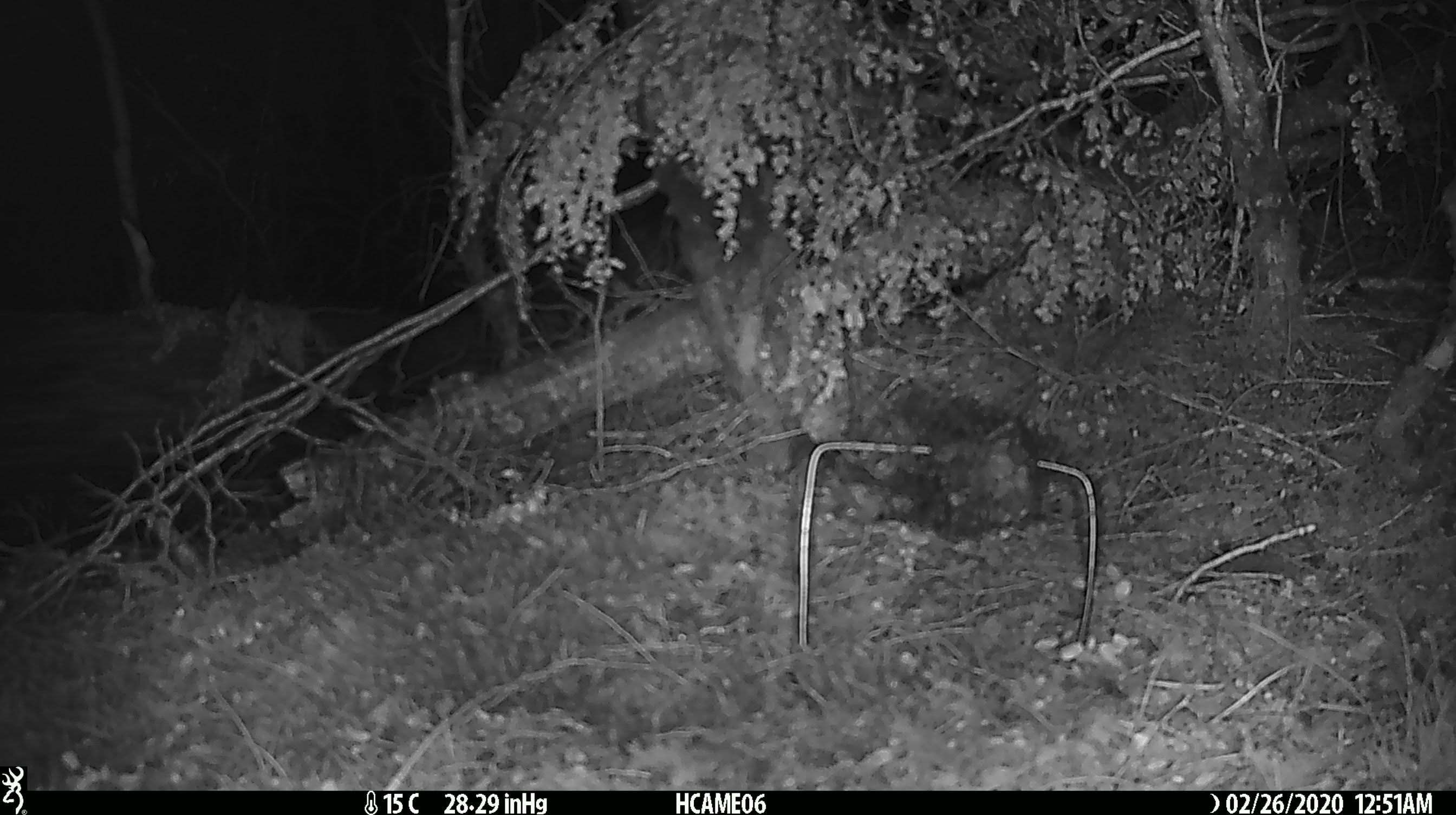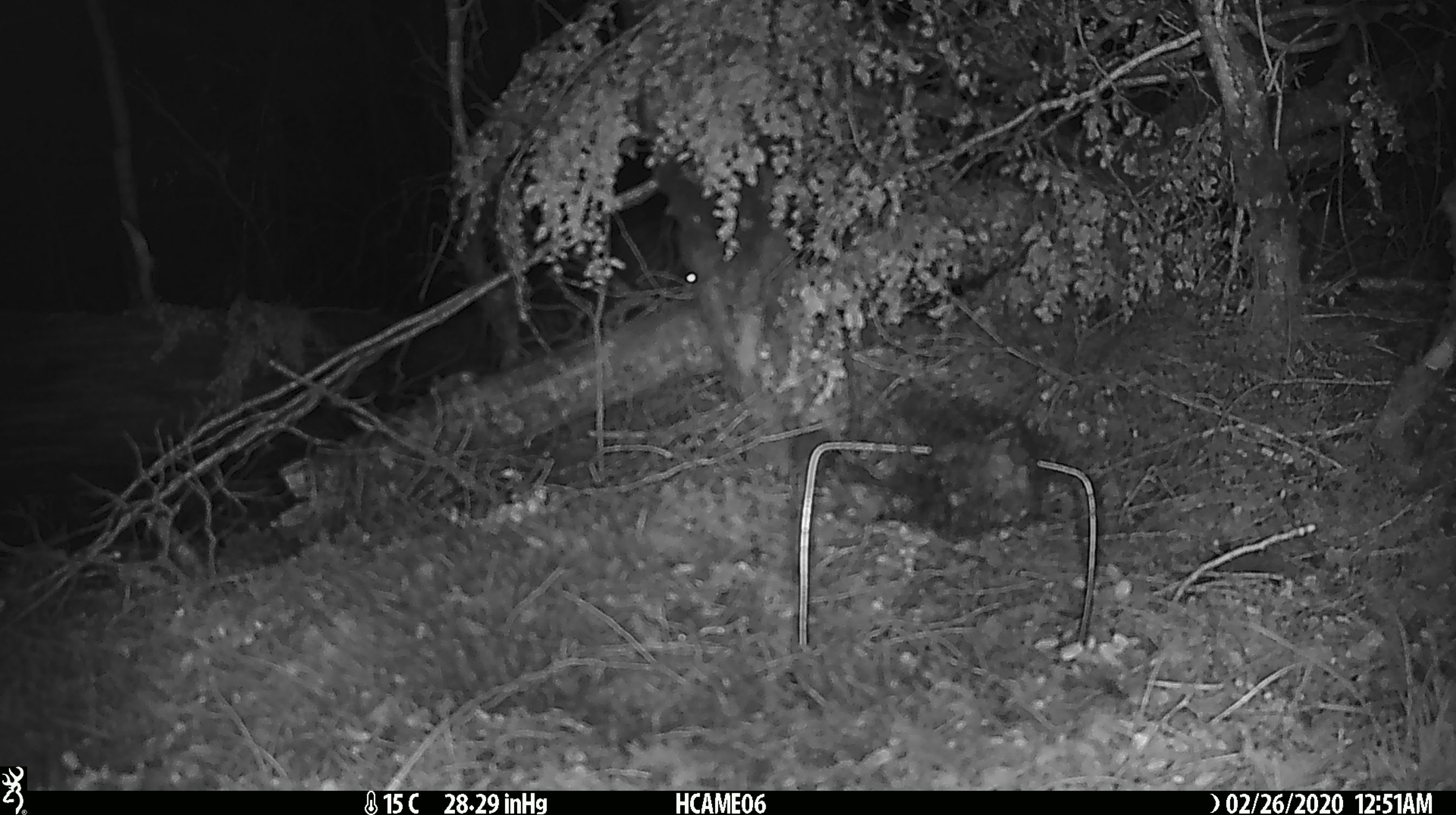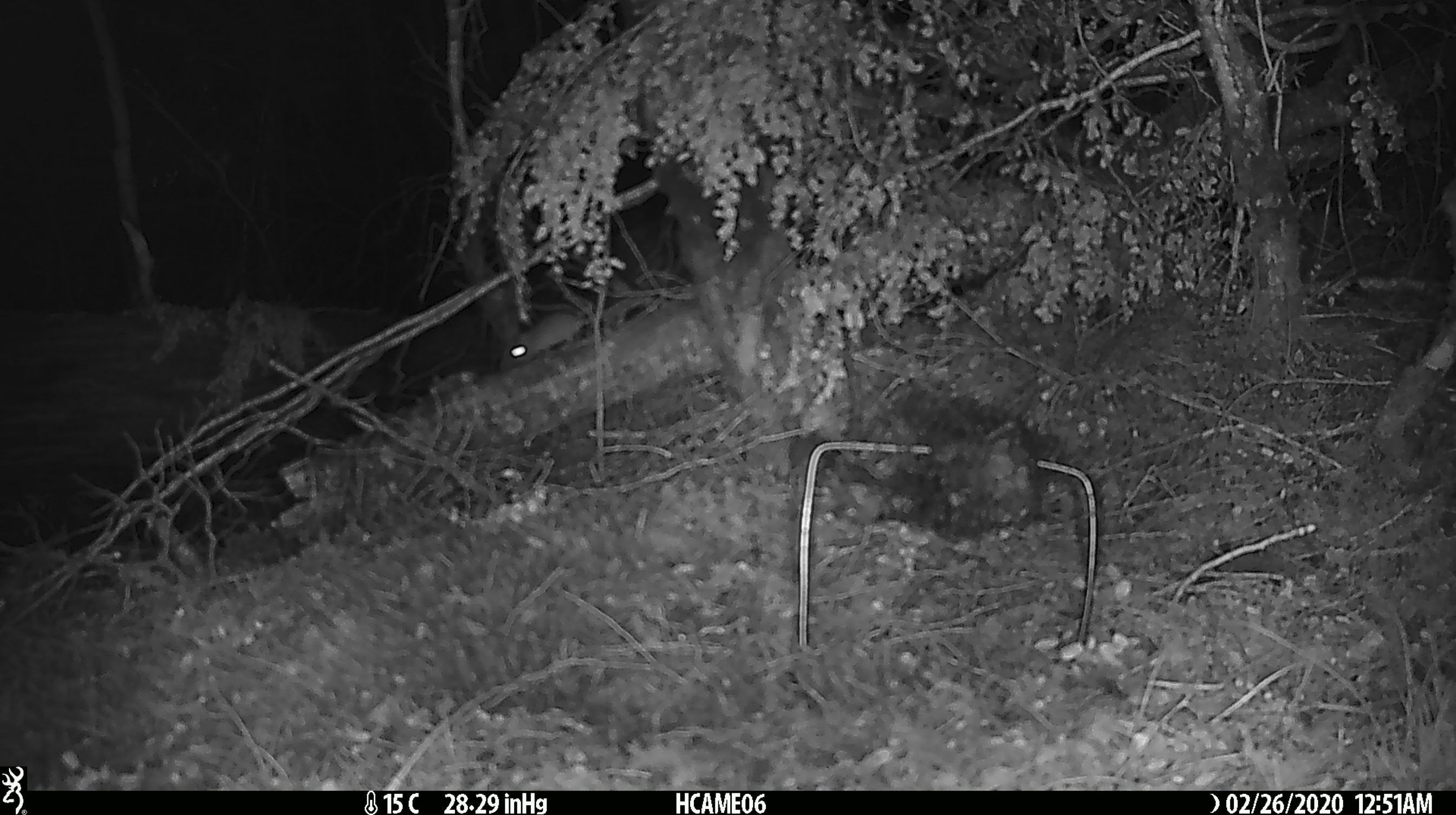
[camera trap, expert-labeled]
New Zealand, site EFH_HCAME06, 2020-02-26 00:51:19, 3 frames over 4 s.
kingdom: Animalia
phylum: Chordata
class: Mammalia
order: Rodentia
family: Muridae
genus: Mus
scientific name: Mus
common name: mouse